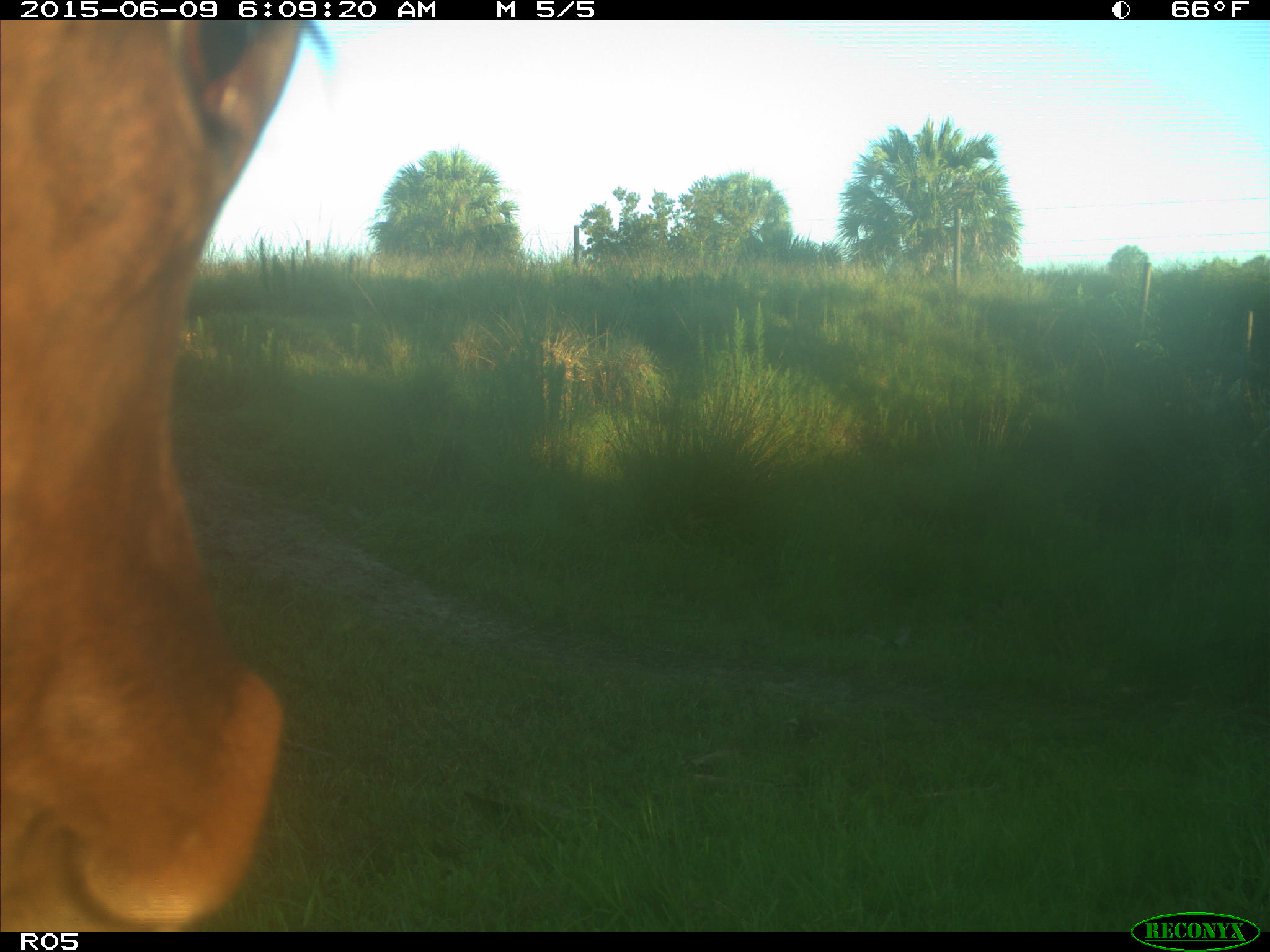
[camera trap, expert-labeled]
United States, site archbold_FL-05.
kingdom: Animalia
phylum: Chordata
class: Mammalia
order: Artiodactyla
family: Bovidae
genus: Bos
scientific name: Bos taurus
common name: domestic cow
Bos taurus (domestic cow).